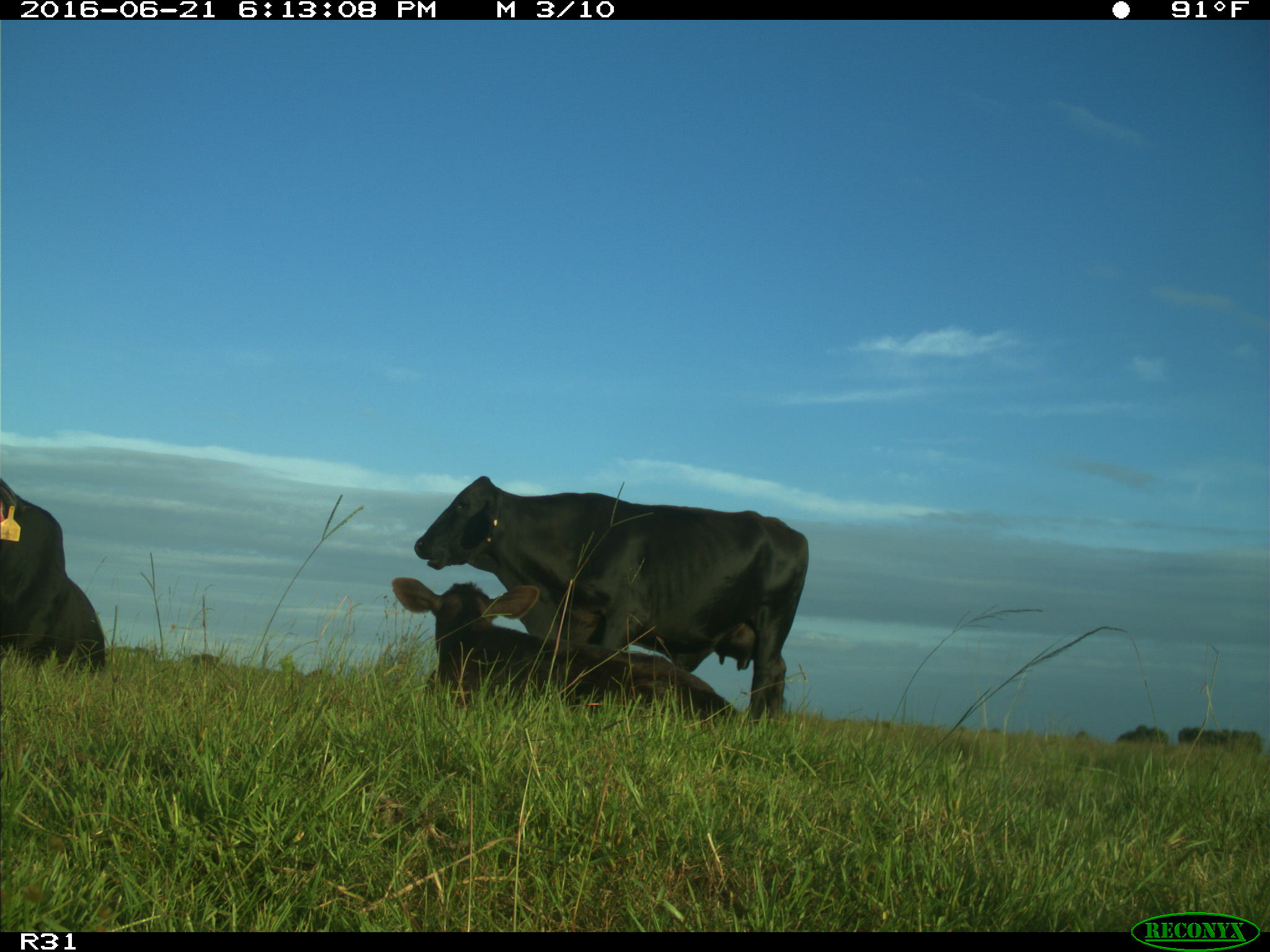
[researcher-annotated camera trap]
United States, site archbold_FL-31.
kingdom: Animalia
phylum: Chordata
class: Mammalia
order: Artiodactyla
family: Bovidae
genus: Bos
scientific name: Bos taurus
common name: domestic cow